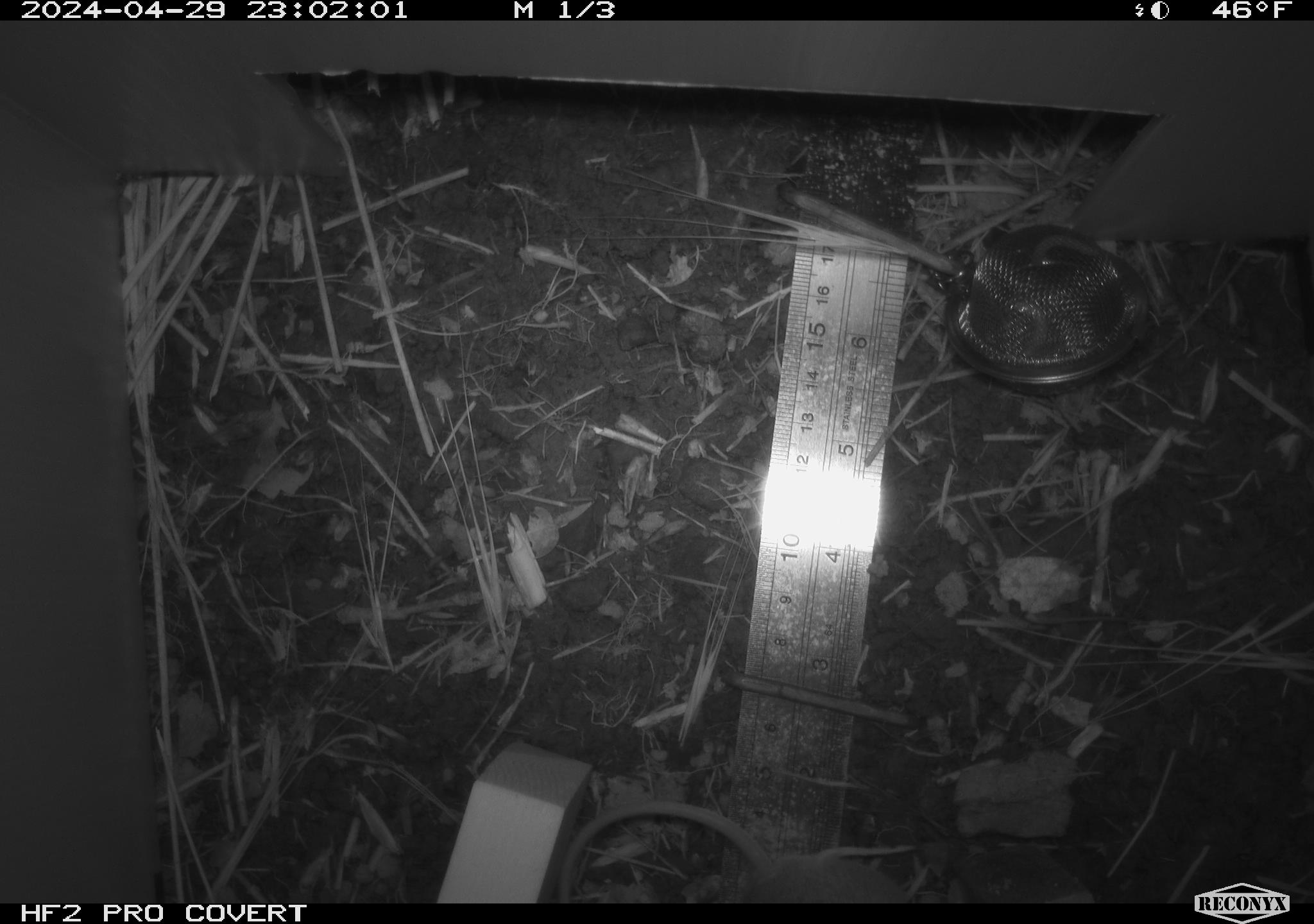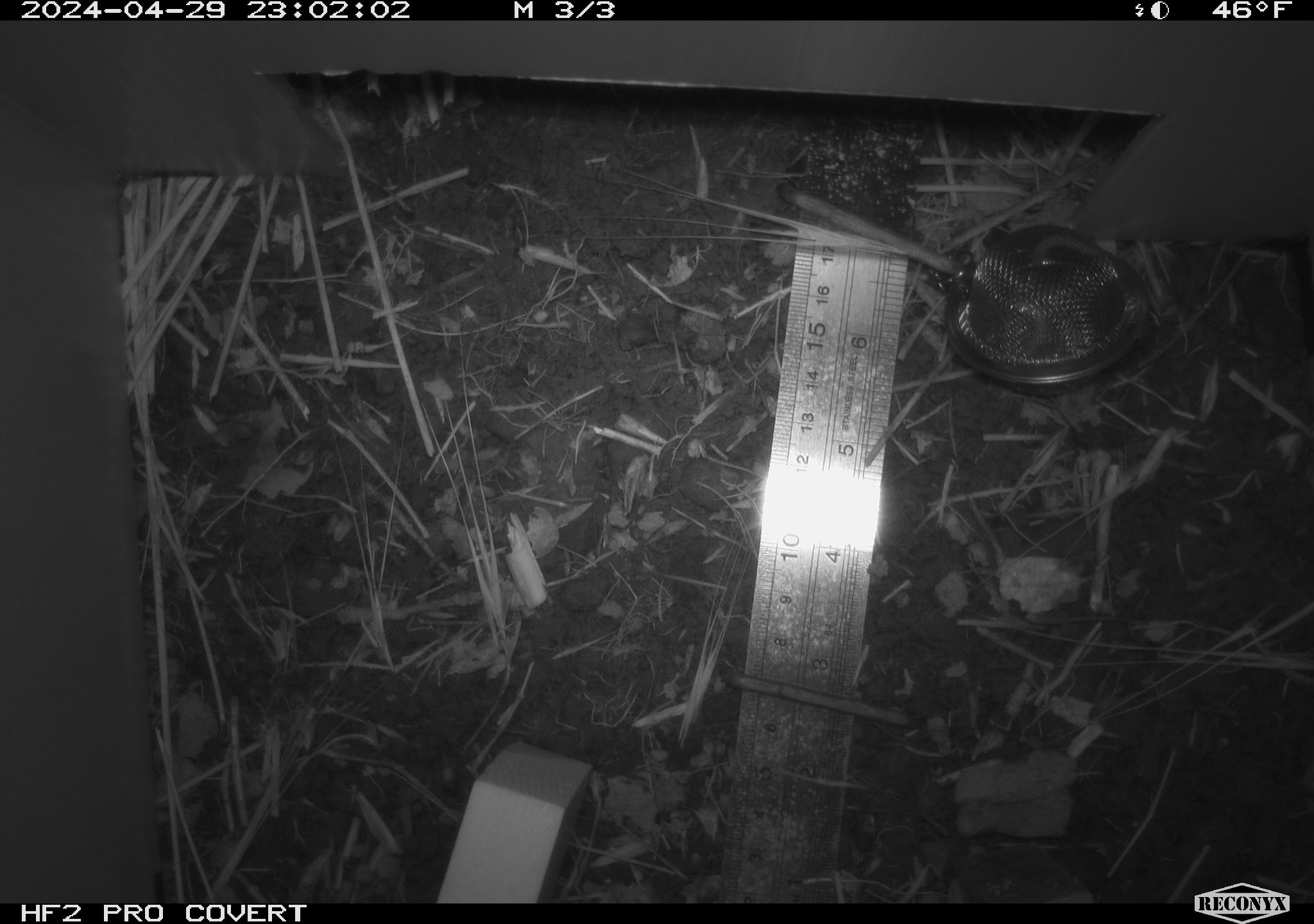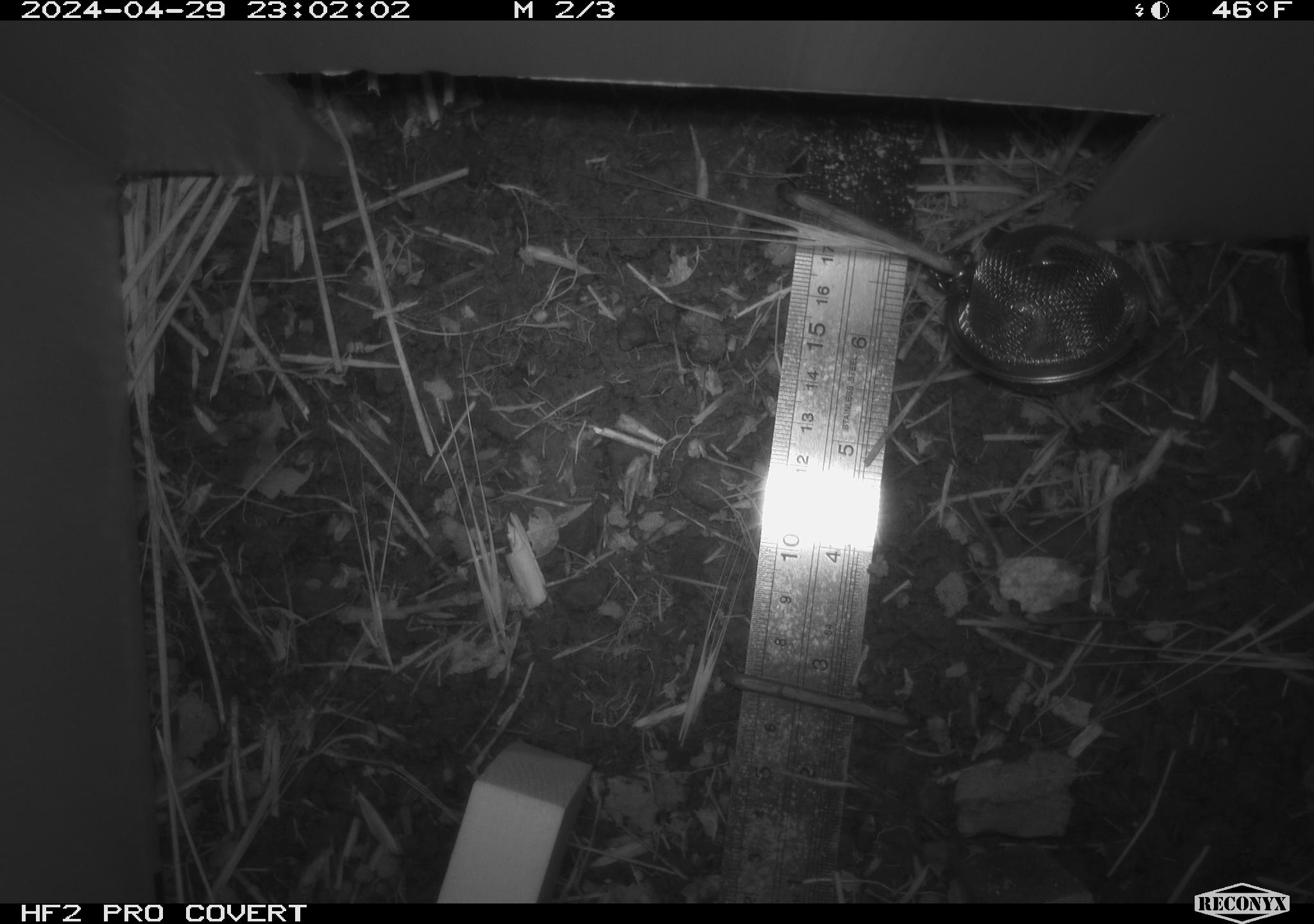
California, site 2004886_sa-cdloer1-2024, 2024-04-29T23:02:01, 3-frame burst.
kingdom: Animalia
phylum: Chordata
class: Mammalia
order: Rodentia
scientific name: Rodentia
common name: mouse species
Mouse species (Rodentia).